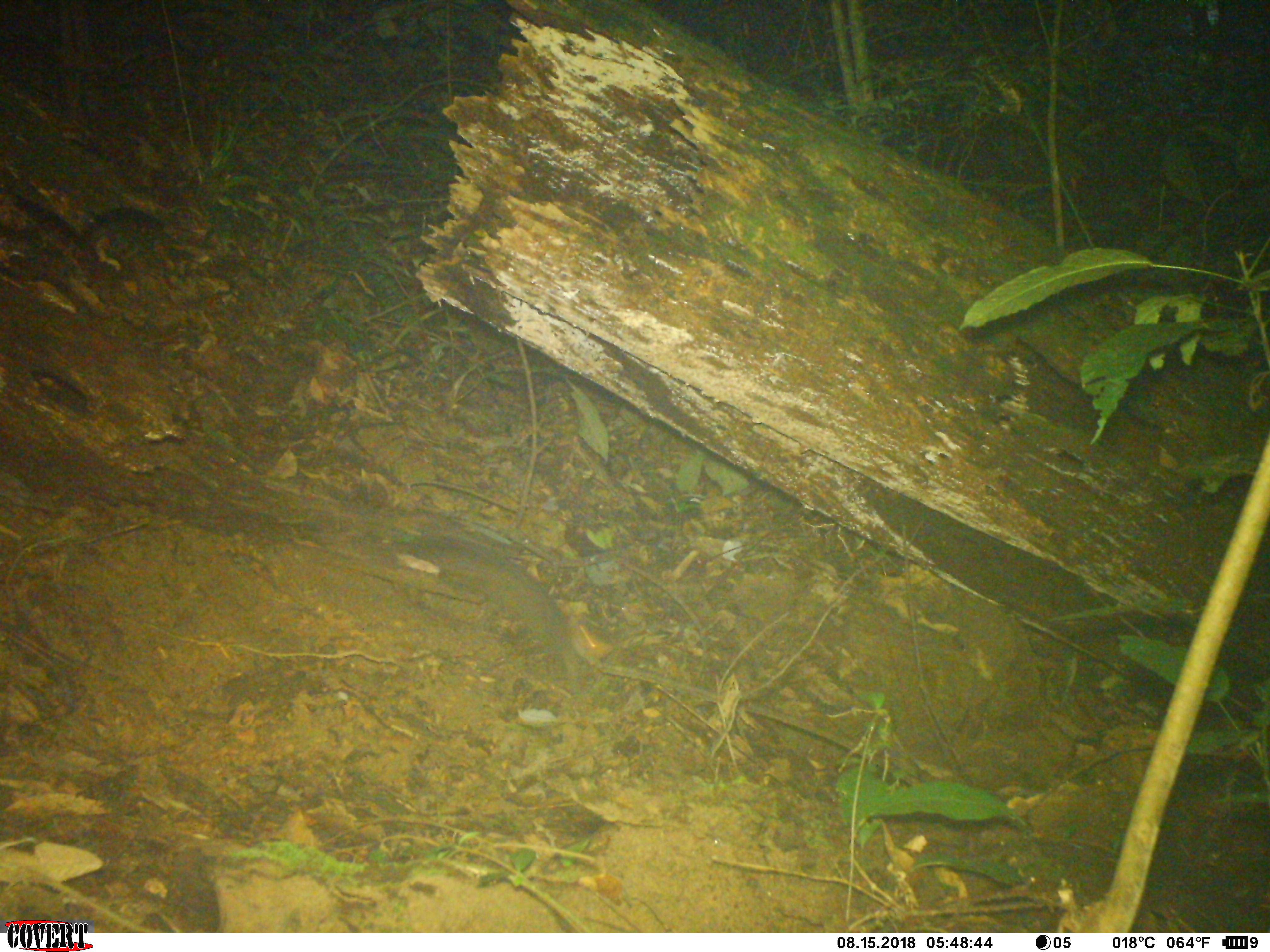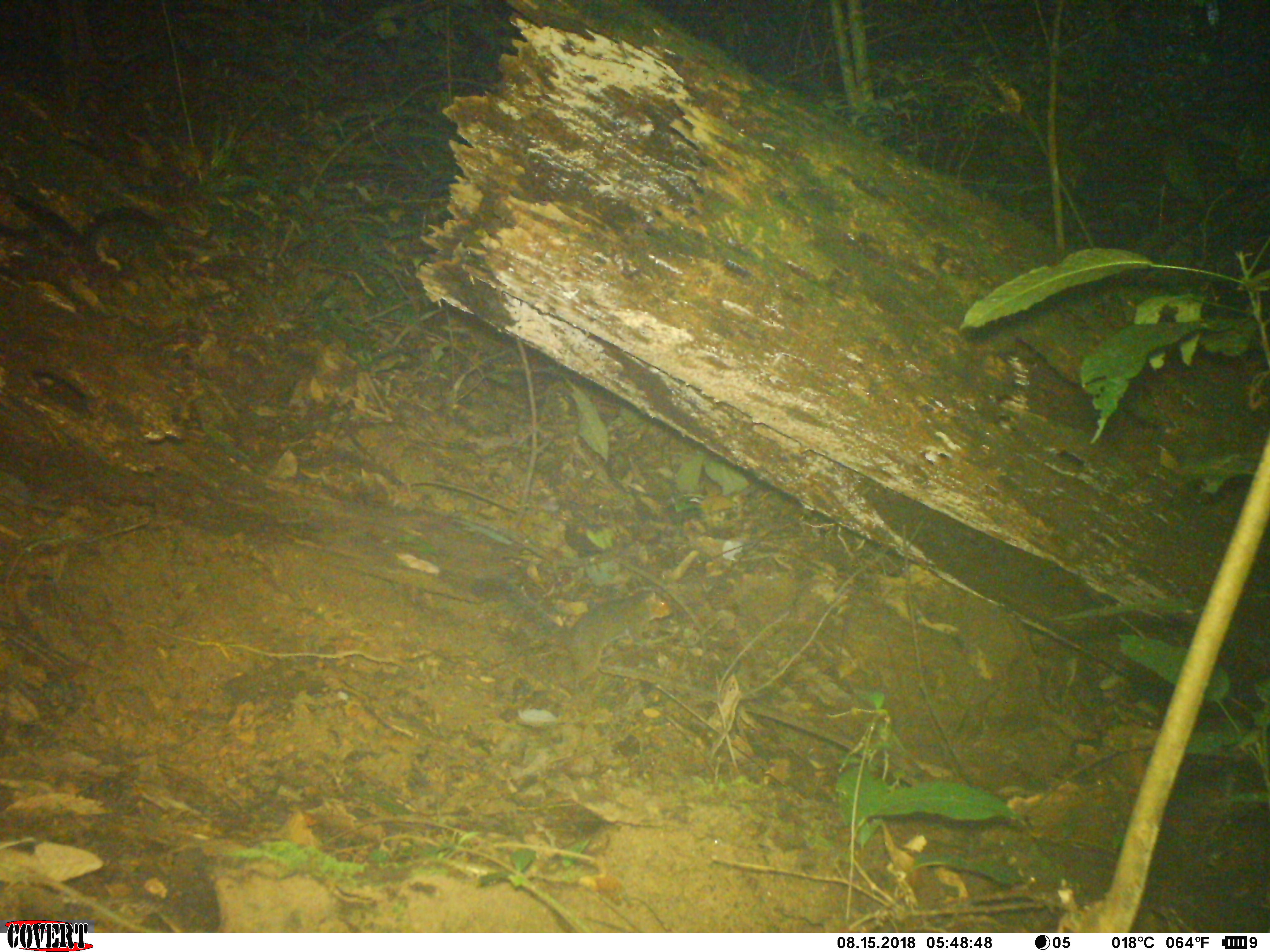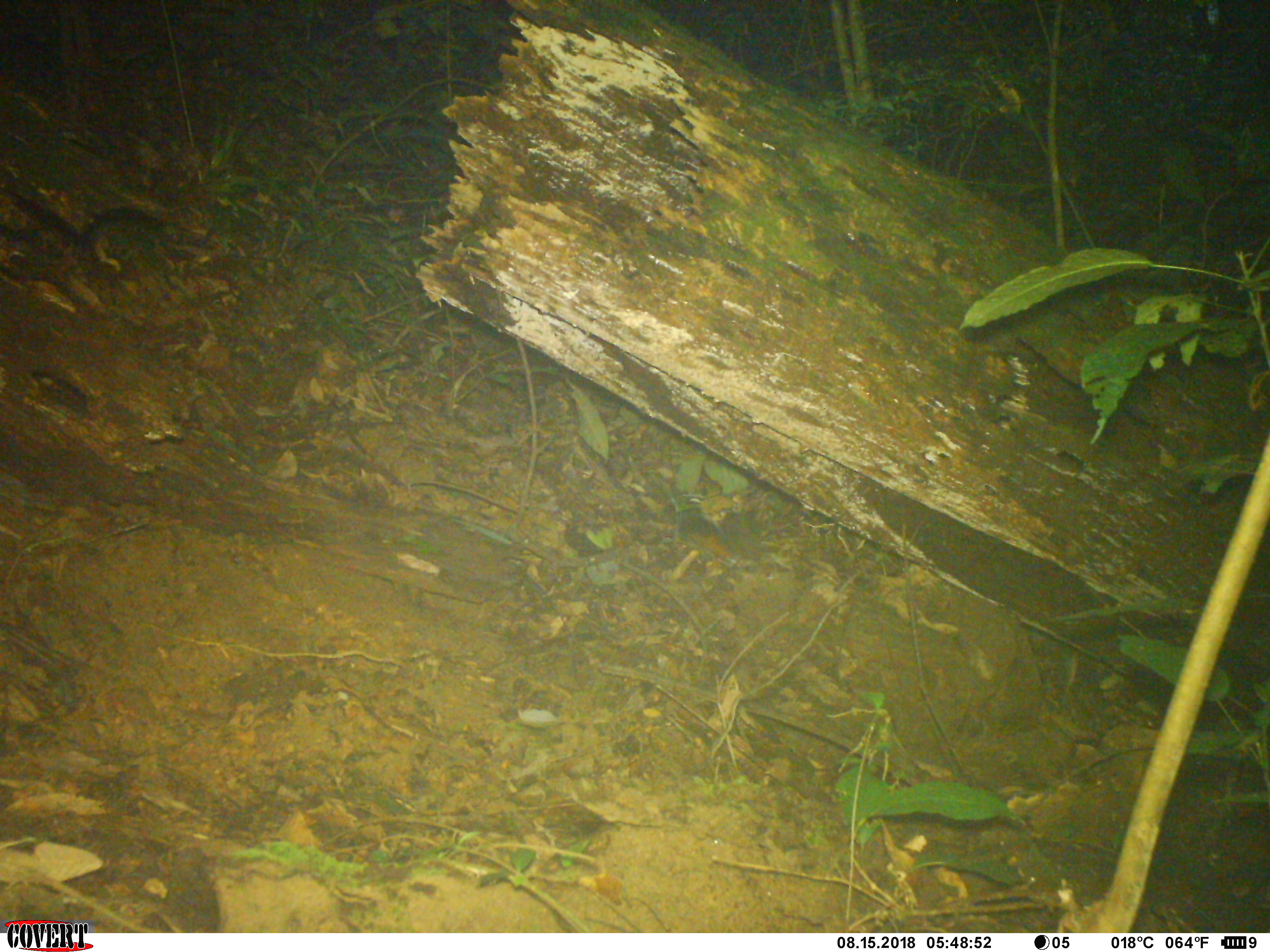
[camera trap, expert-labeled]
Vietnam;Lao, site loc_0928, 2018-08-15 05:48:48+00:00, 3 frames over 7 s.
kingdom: Animalia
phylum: Chordata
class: Mammalia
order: Rodentia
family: Sciuridae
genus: Dremomys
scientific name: Dremomys rufigenis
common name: red-cheeked squirrel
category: red cheeked squirrel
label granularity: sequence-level